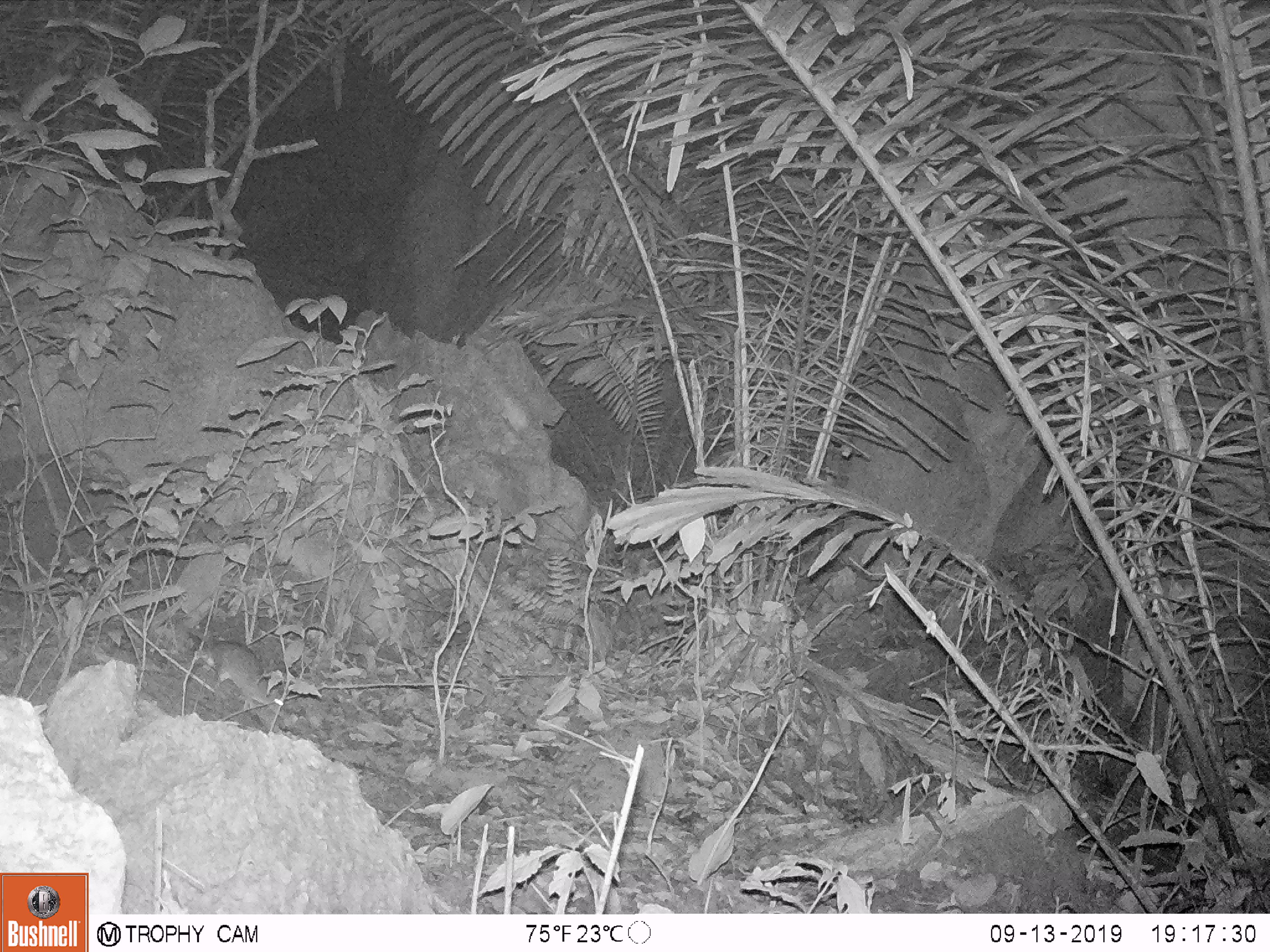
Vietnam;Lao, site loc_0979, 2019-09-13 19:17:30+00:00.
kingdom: Animalia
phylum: Chordata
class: Mammalia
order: Rodentia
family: Muridae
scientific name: Muridae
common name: old-world mice and rats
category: unidentified murid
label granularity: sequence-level